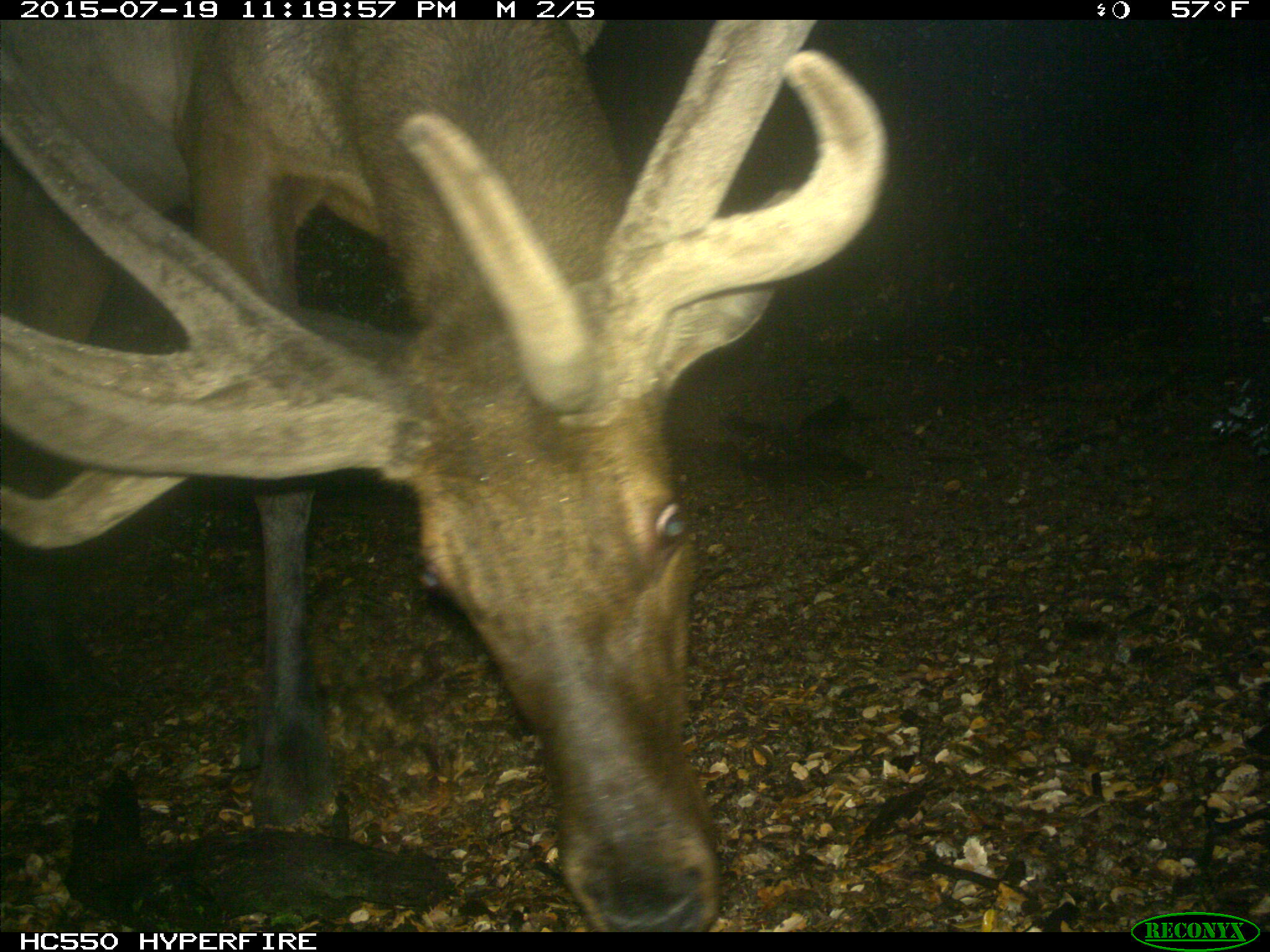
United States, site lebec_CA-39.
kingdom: Animalia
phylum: Chordata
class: Mammalia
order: Artiodactyla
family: Cervidae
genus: Cervus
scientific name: Cervus canadensis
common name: elk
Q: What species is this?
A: Cervus canadensis (elk).